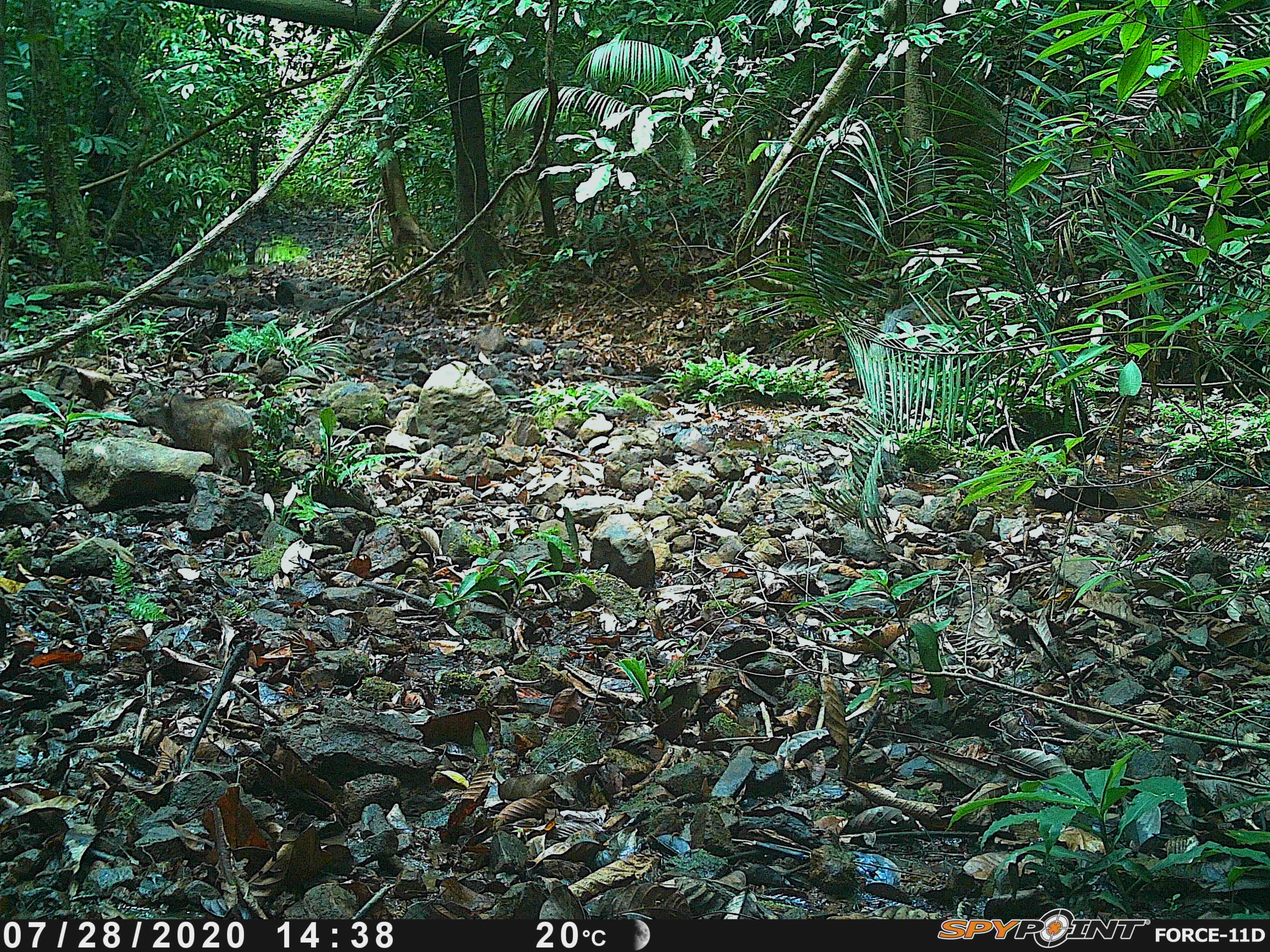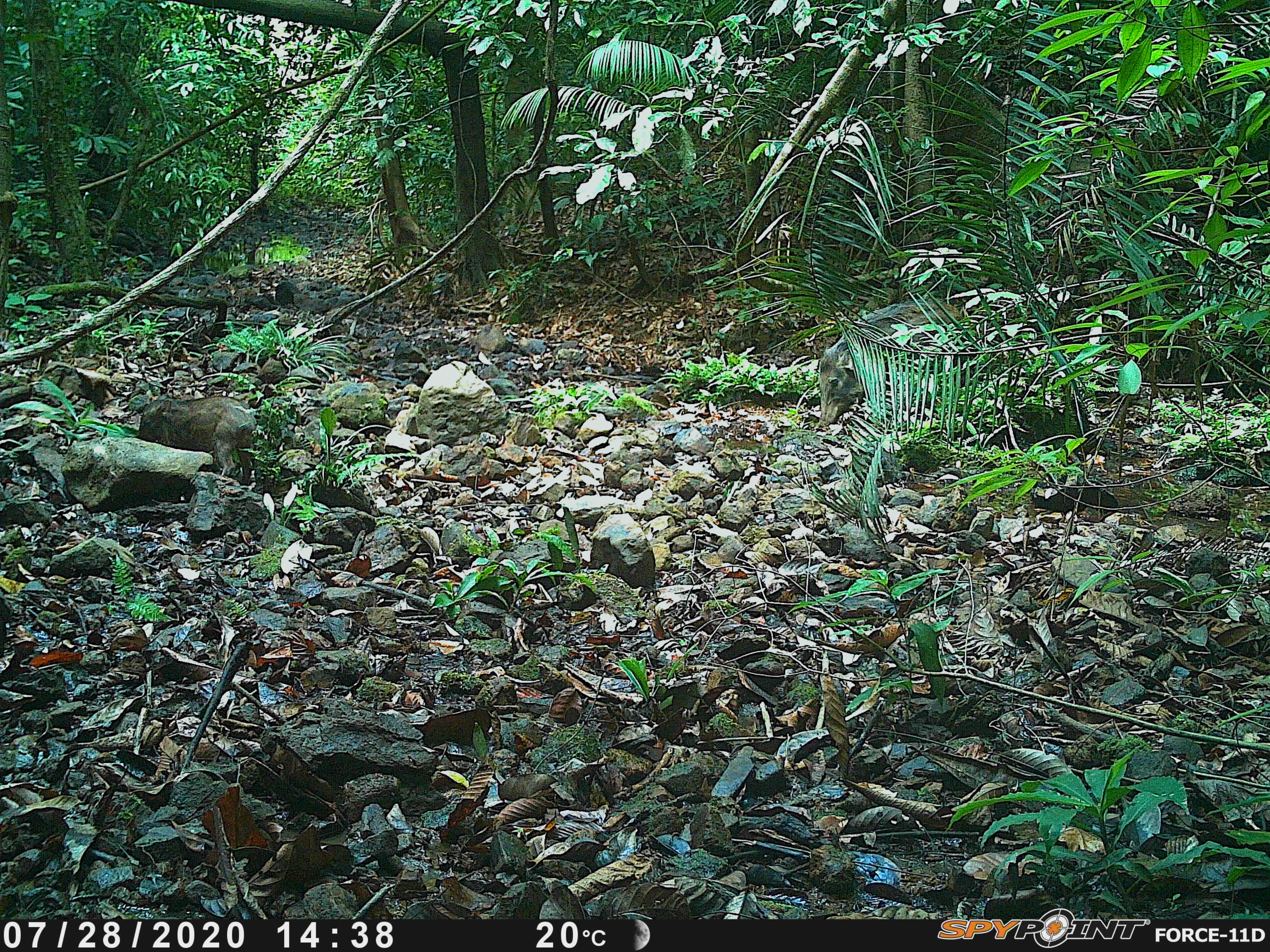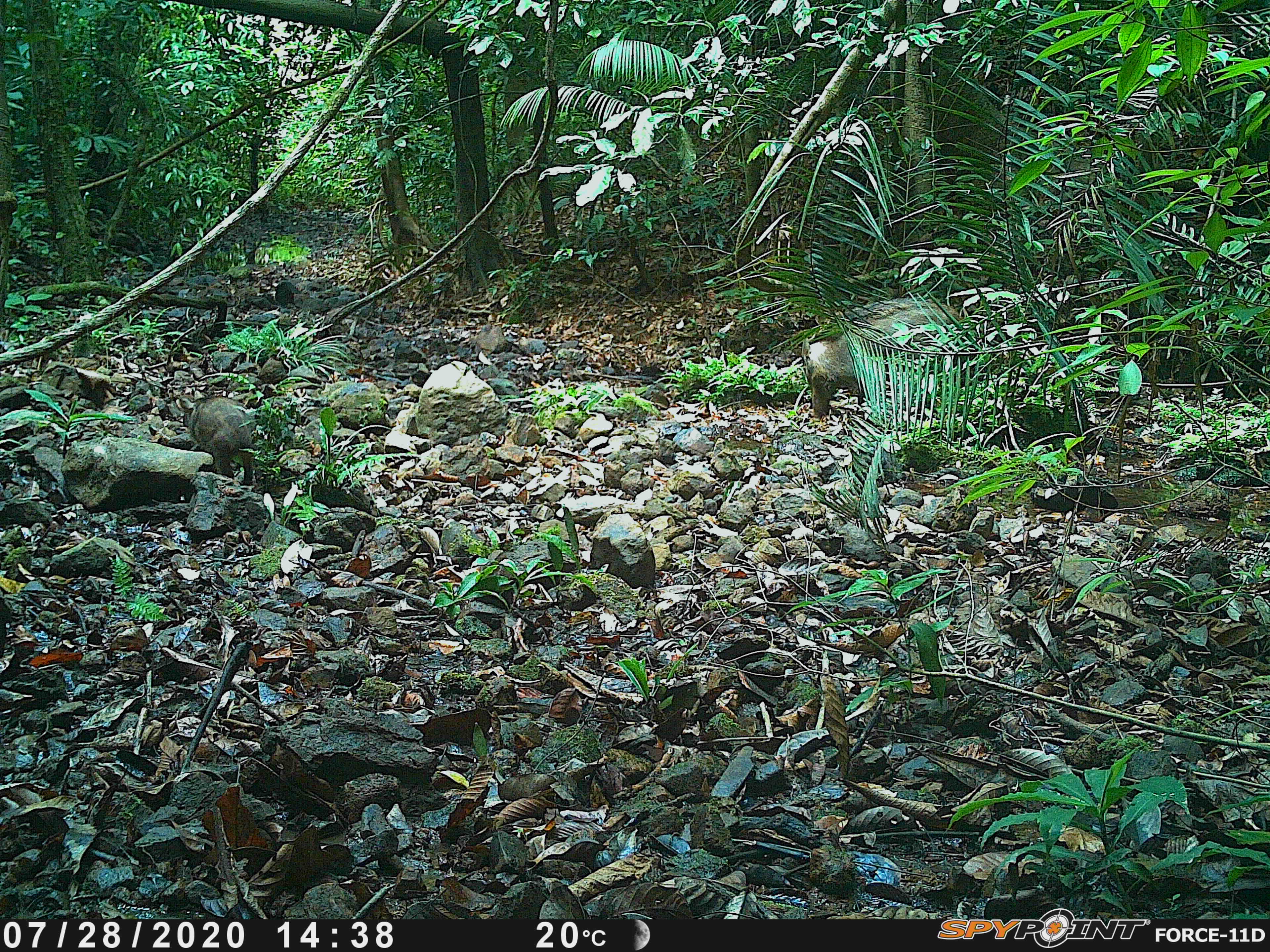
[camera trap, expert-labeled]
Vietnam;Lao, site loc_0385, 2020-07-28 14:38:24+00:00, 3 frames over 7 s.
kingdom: Animalia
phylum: Chordata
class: Mammalia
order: Artiodactyla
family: Suidae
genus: Sus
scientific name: Sus scrofa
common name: eurasian wild pig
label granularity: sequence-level